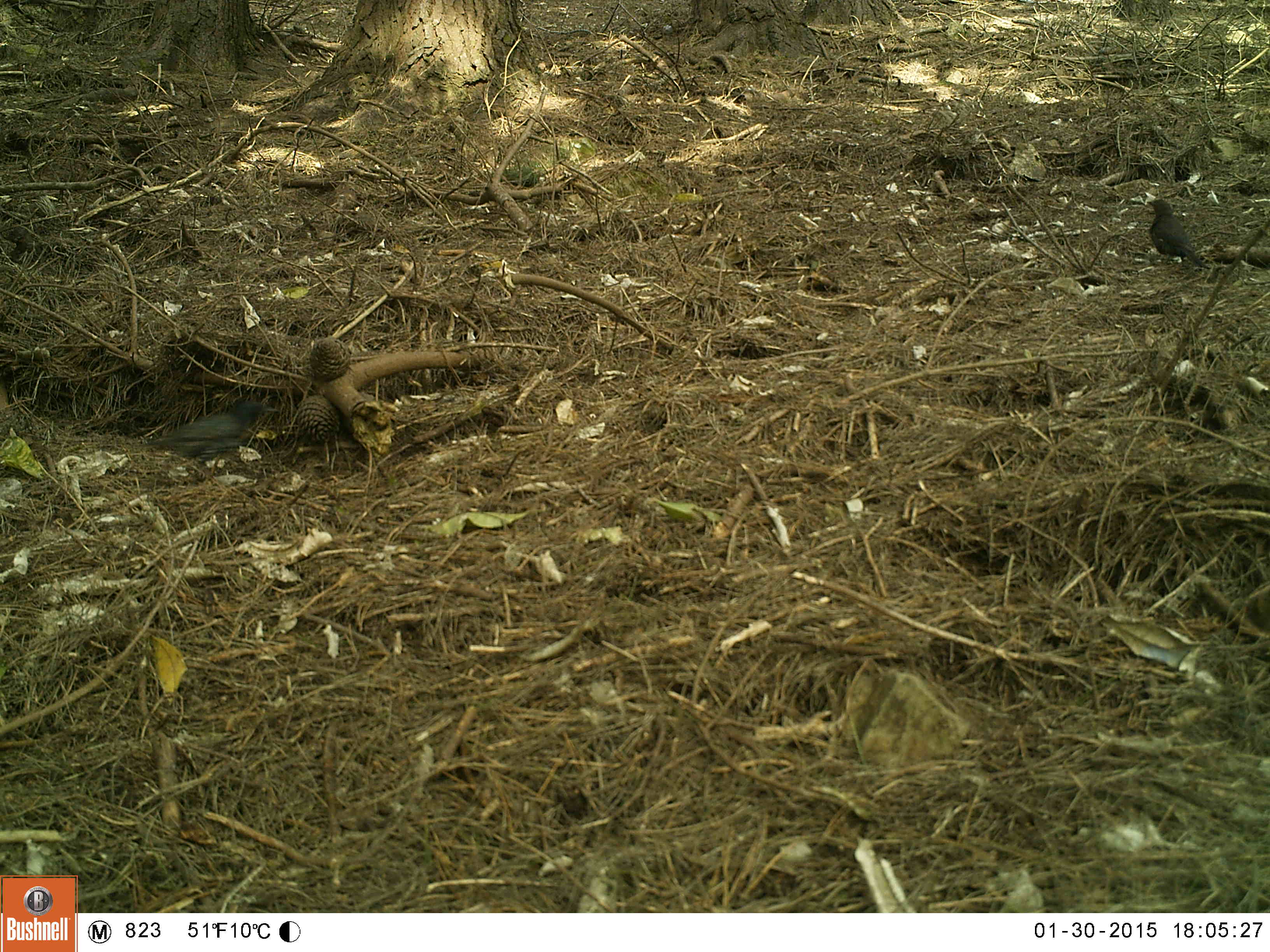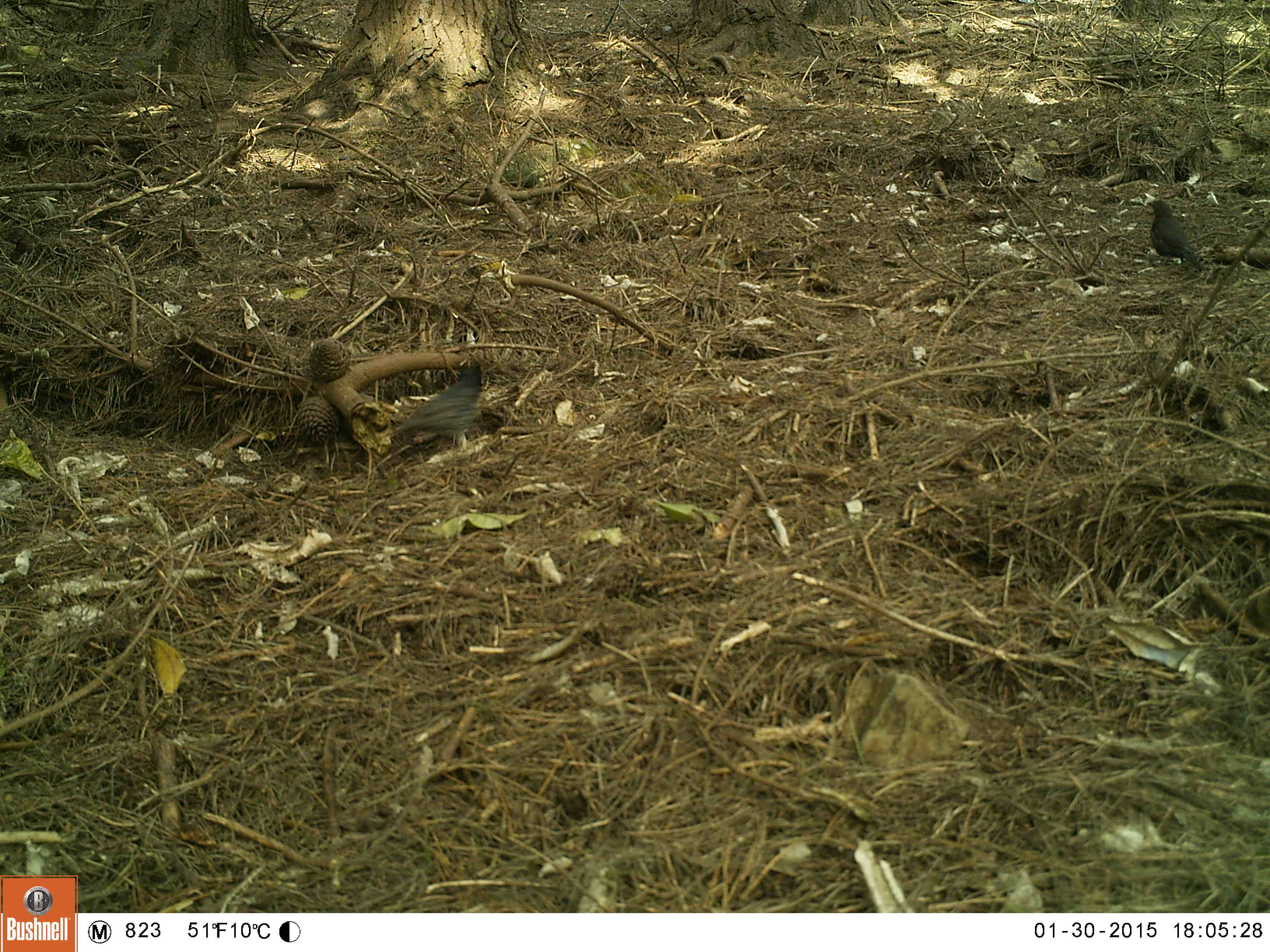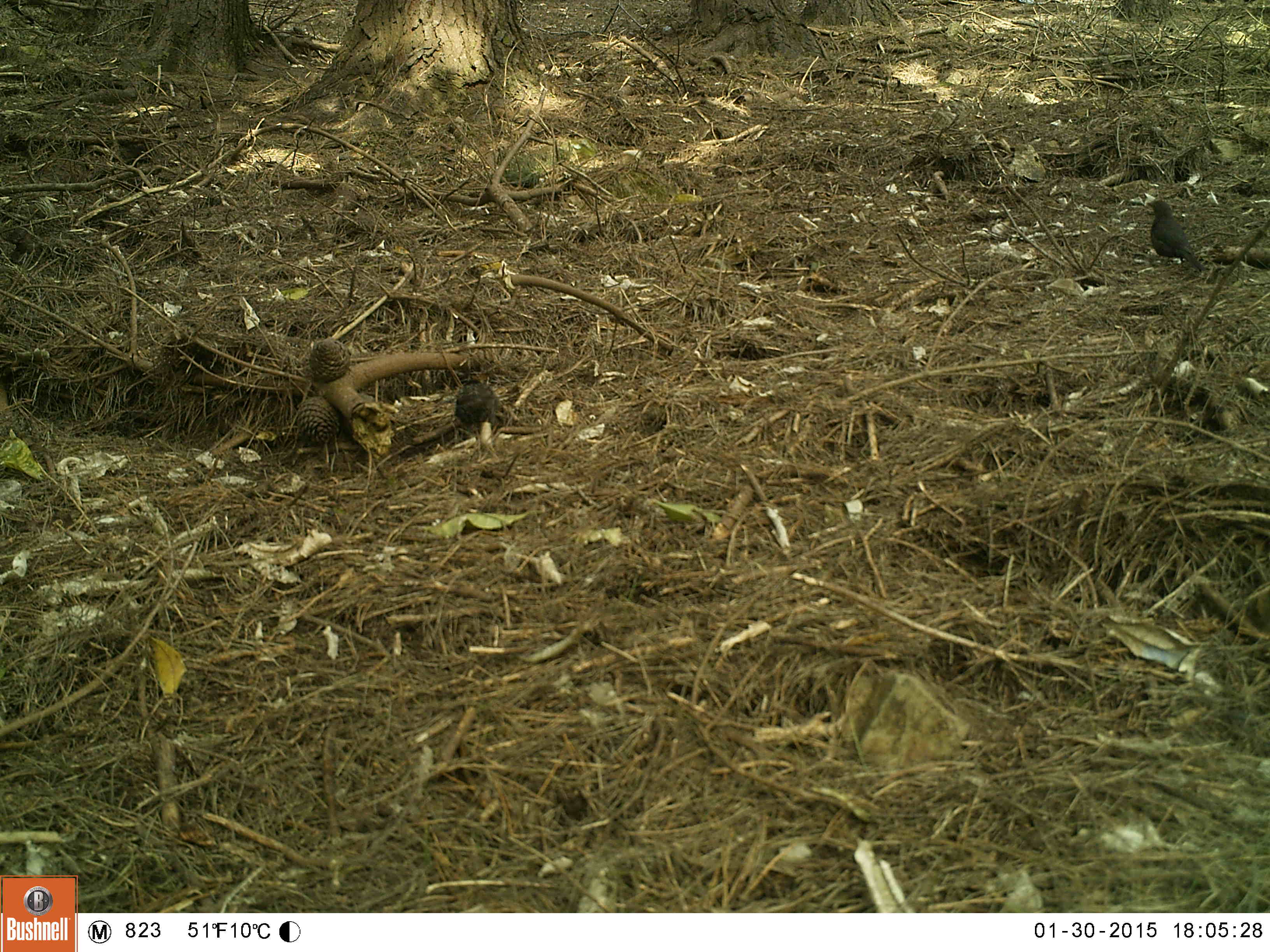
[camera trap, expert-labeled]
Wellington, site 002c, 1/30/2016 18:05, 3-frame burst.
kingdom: Animalia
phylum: Chordata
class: Aves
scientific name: Aves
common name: bird